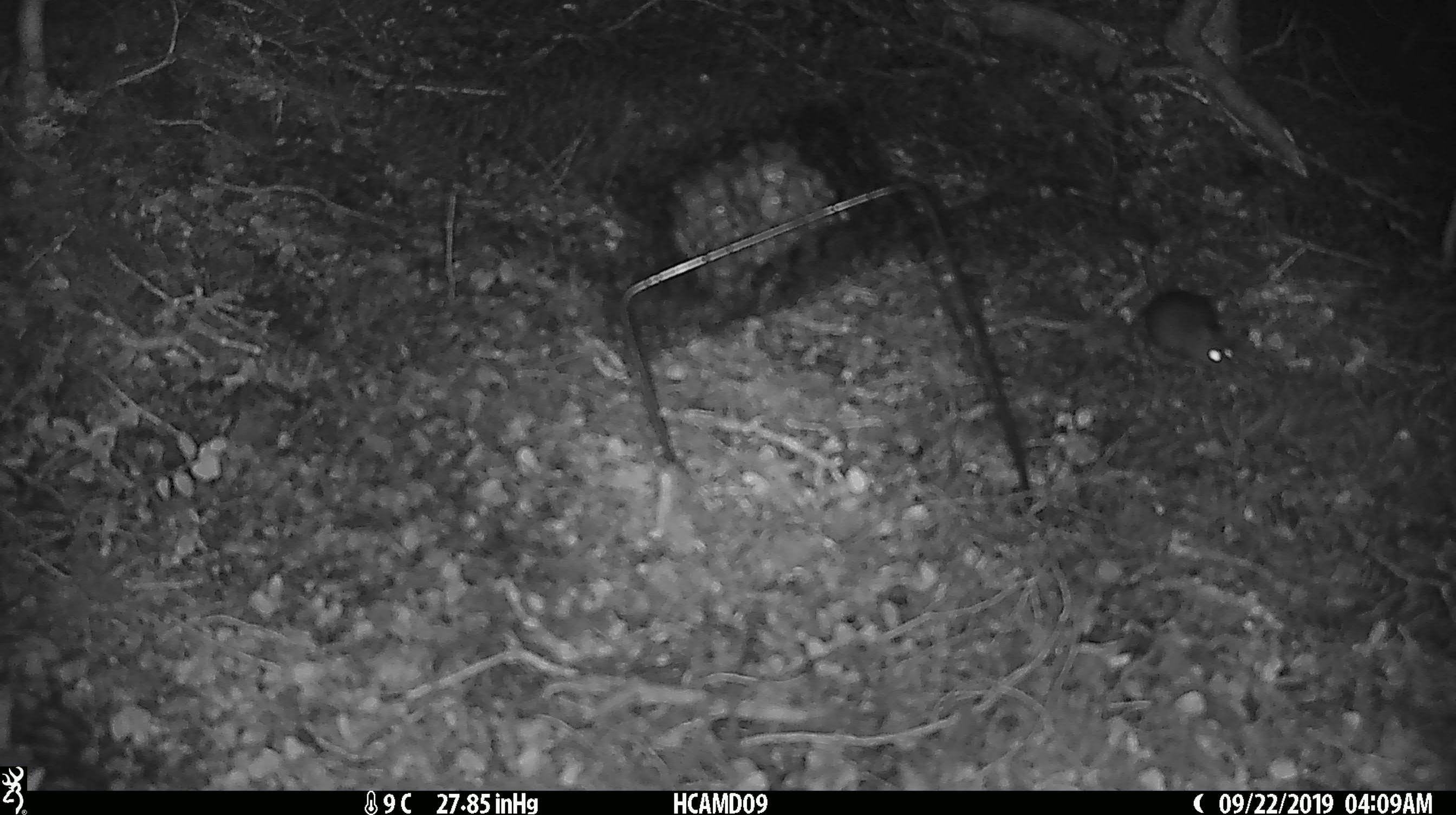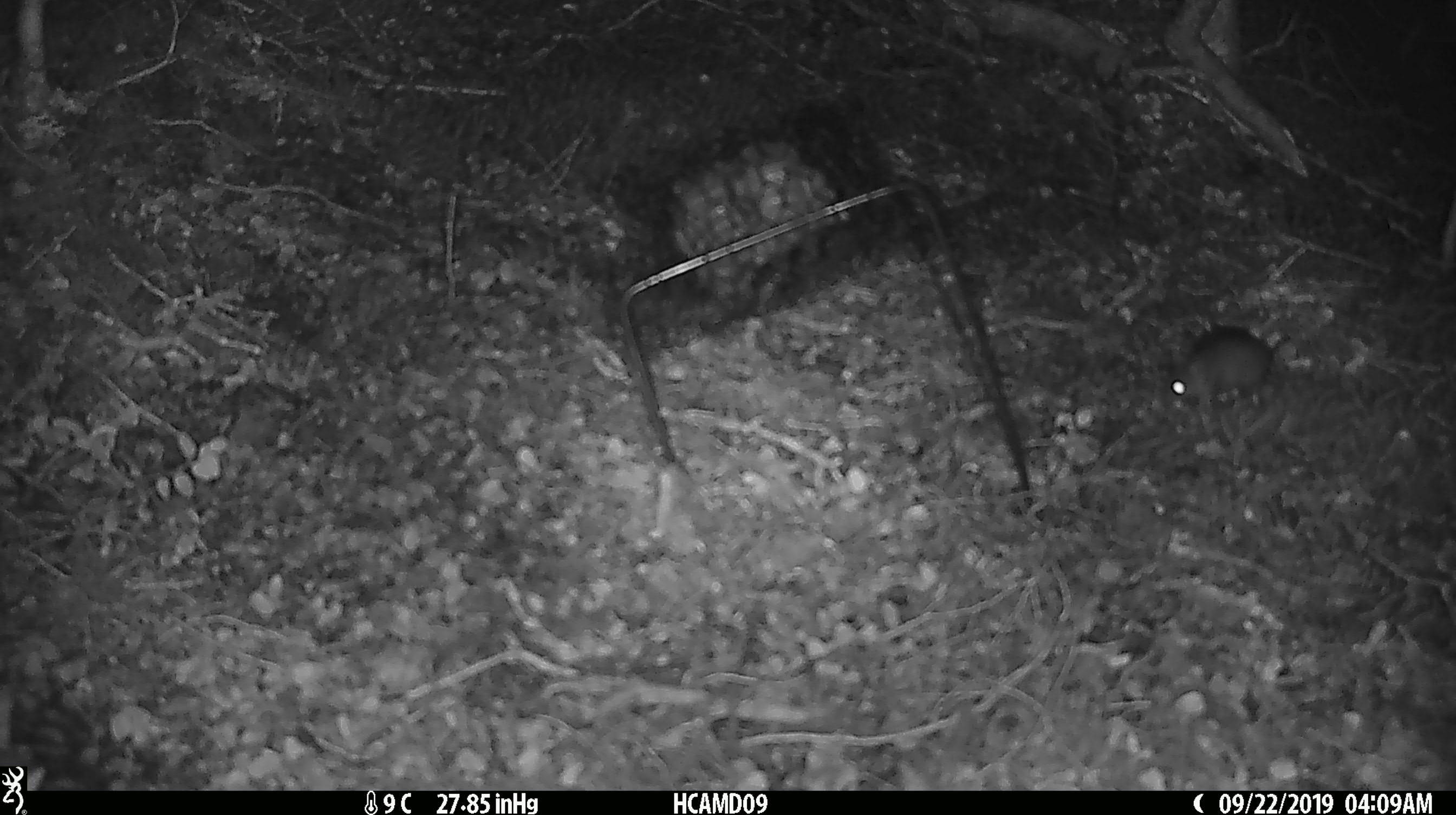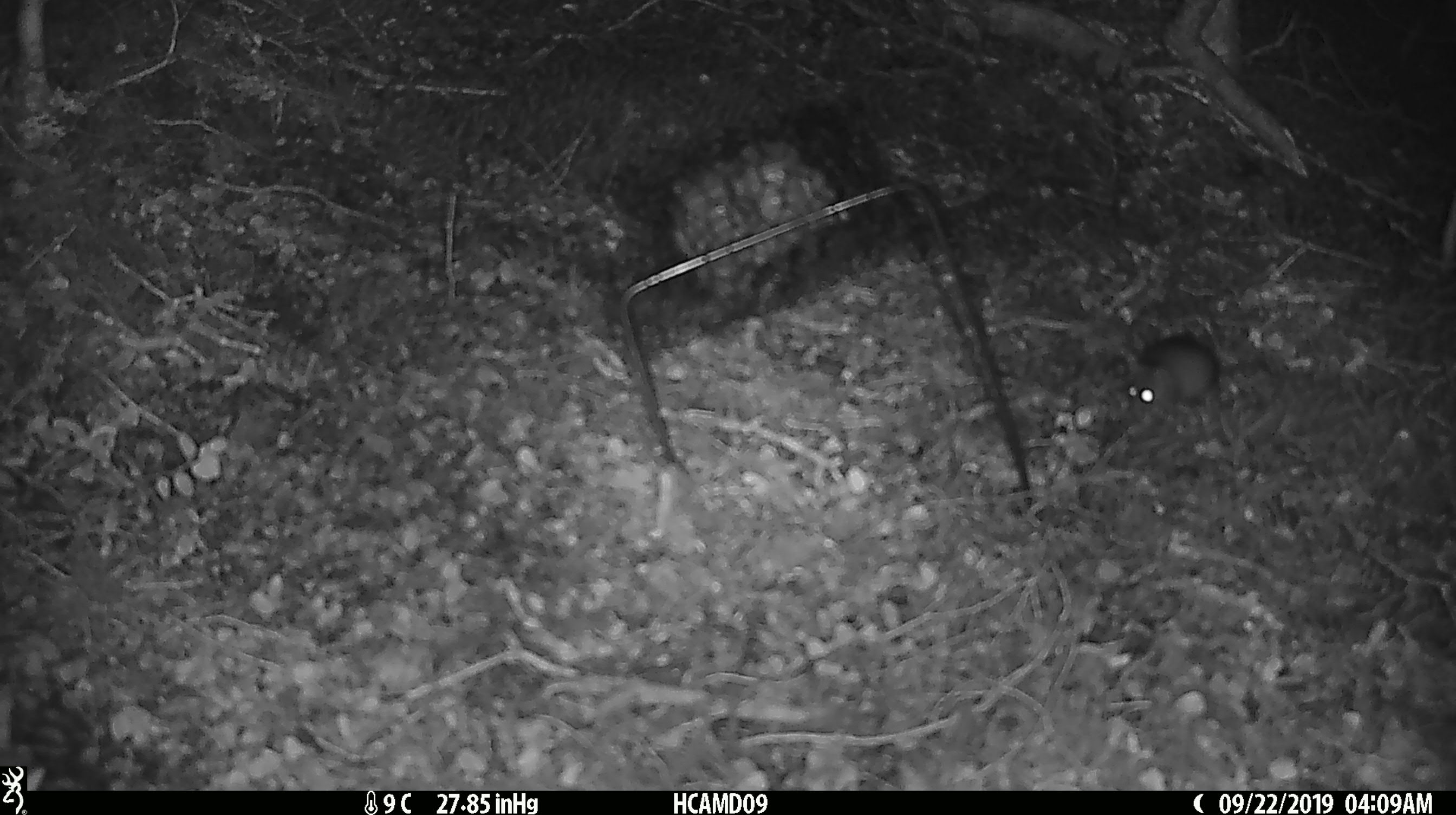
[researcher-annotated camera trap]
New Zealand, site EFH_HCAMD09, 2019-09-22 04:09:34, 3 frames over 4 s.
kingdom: Animalia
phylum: Chordata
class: Mammalia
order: Rodentia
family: Muridae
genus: Mus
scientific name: Mus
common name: mouse